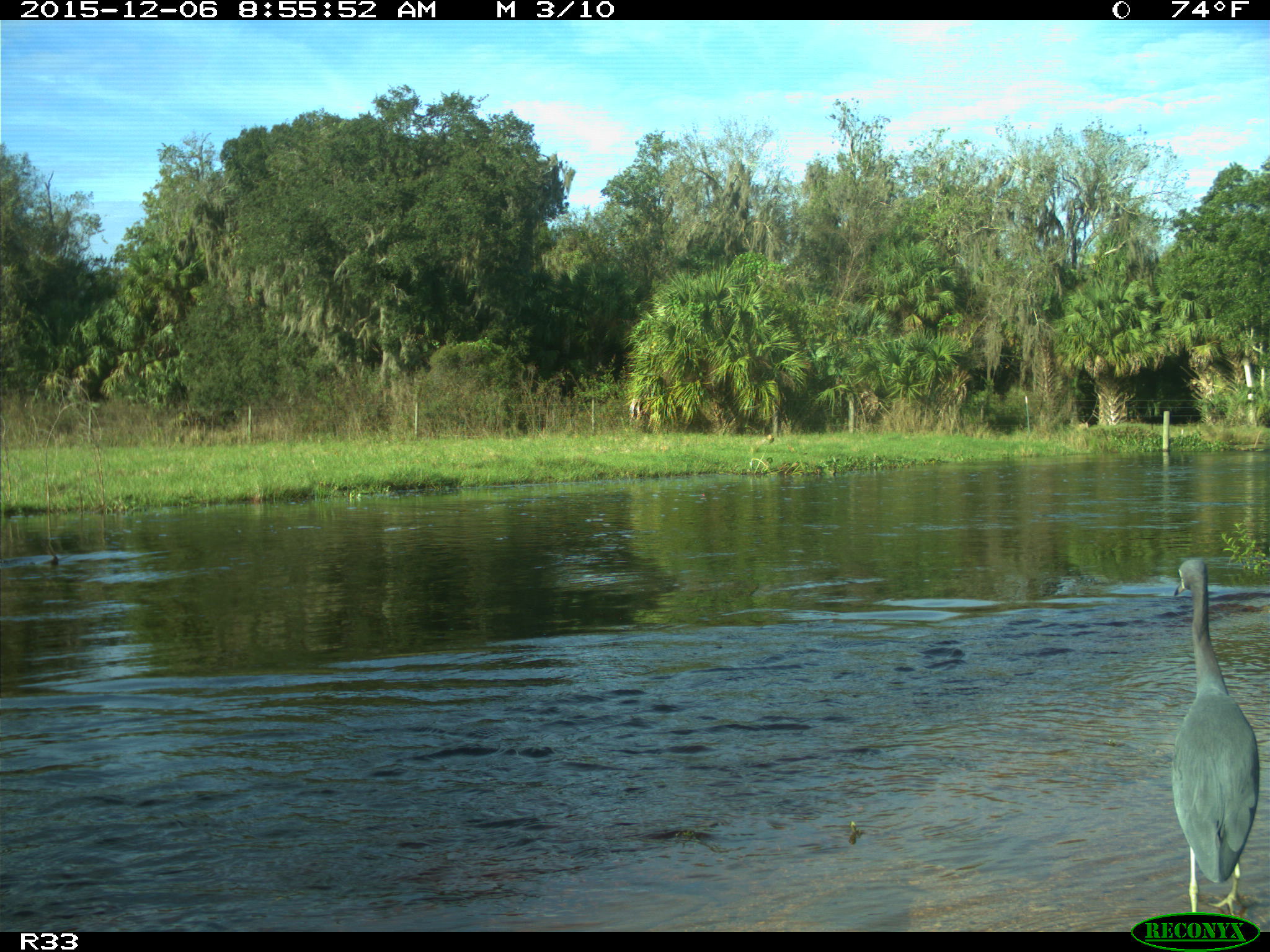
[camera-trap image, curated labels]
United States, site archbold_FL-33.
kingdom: Animalia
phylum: Chordata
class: Aves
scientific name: Aves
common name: birds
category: unidentified bird